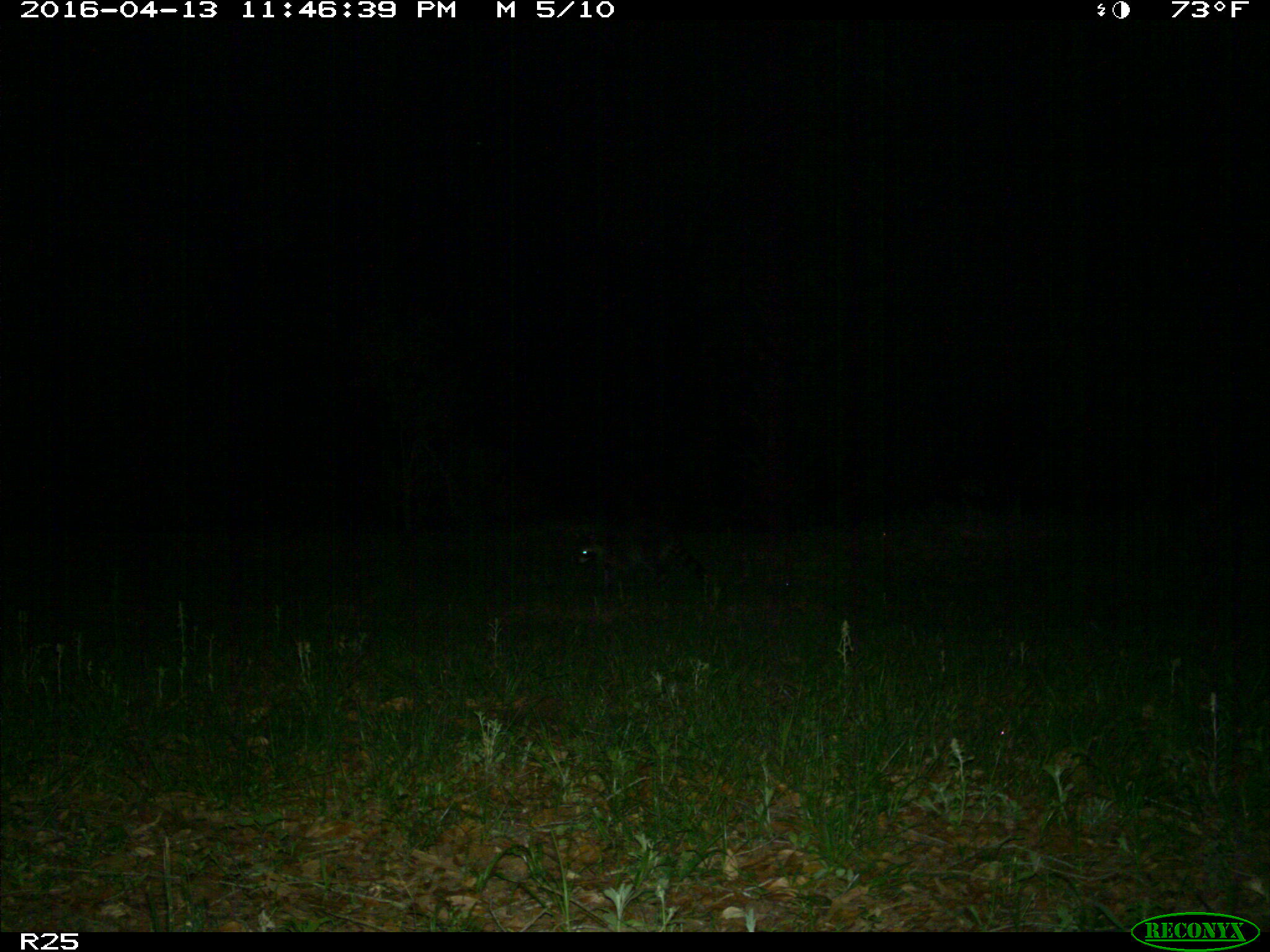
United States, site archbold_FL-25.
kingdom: Animalia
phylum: Chordata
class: Mammalia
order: Carnivora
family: Procyonidae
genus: Procyon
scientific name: Procyon lotor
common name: common raccoon